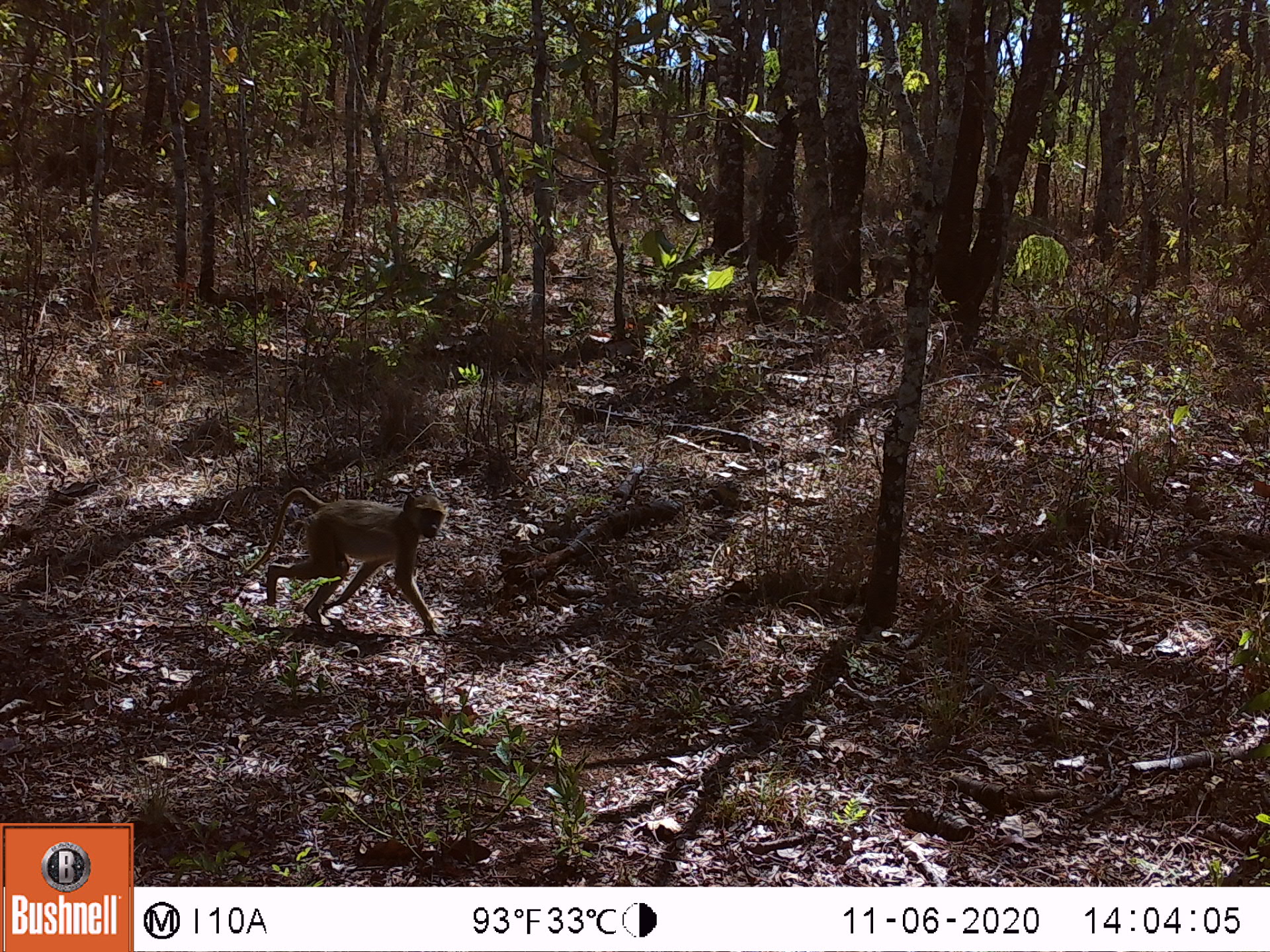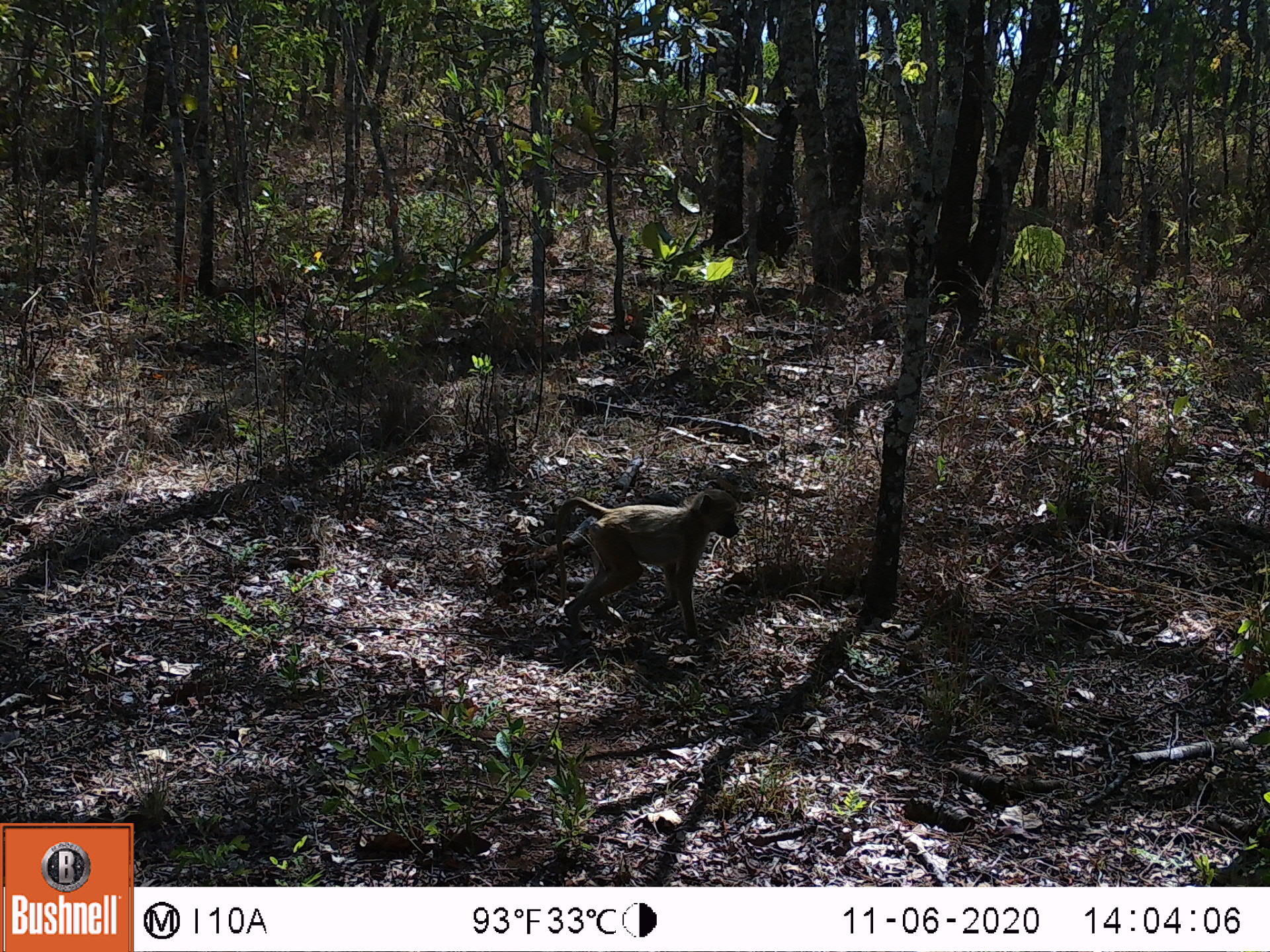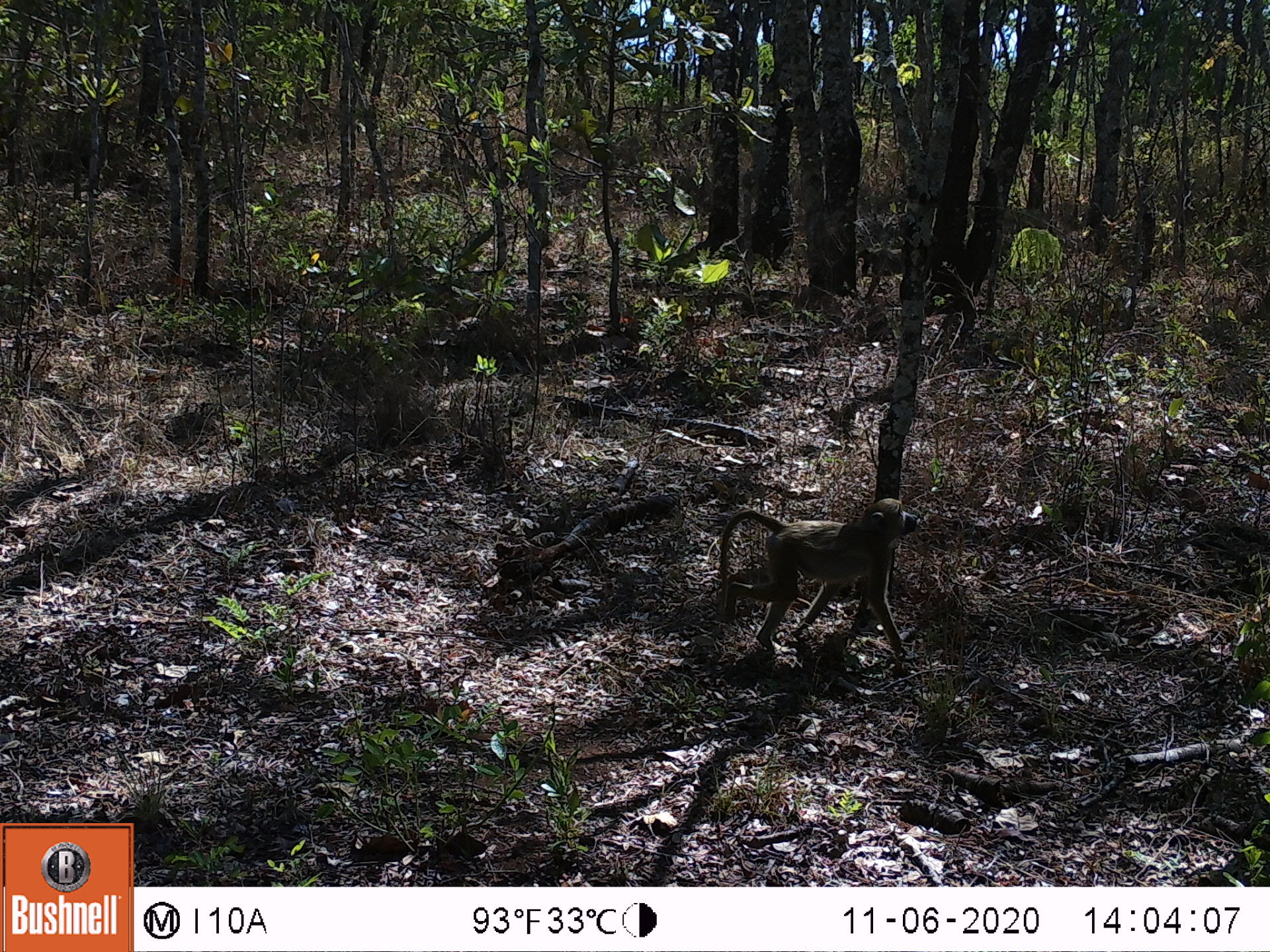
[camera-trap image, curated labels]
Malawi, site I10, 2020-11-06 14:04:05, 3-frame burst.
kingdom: Animalia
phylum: Chordata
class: Mammalia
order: Primates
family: Cercopithecidae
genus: Papio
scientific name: Papio cynocephalus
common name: yellow baboon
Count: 1.